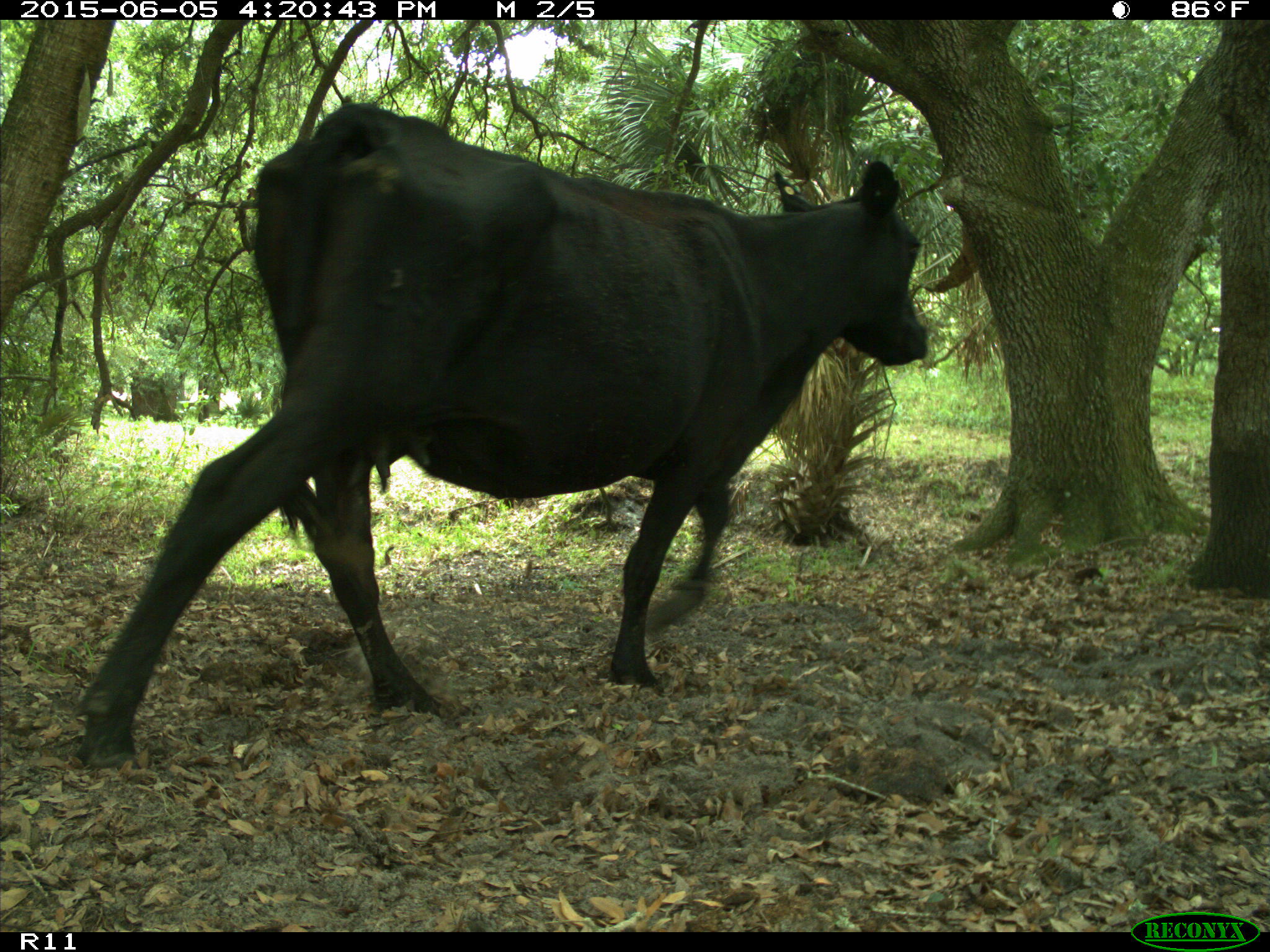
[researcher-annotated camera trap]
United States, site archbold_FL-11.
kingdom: Animalia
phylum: Chordata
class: Mammalia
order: Artiodactyla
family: Bovidae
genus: Bos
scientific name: Bos taurus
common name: domestic cow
Bos taurus (domestic cow).